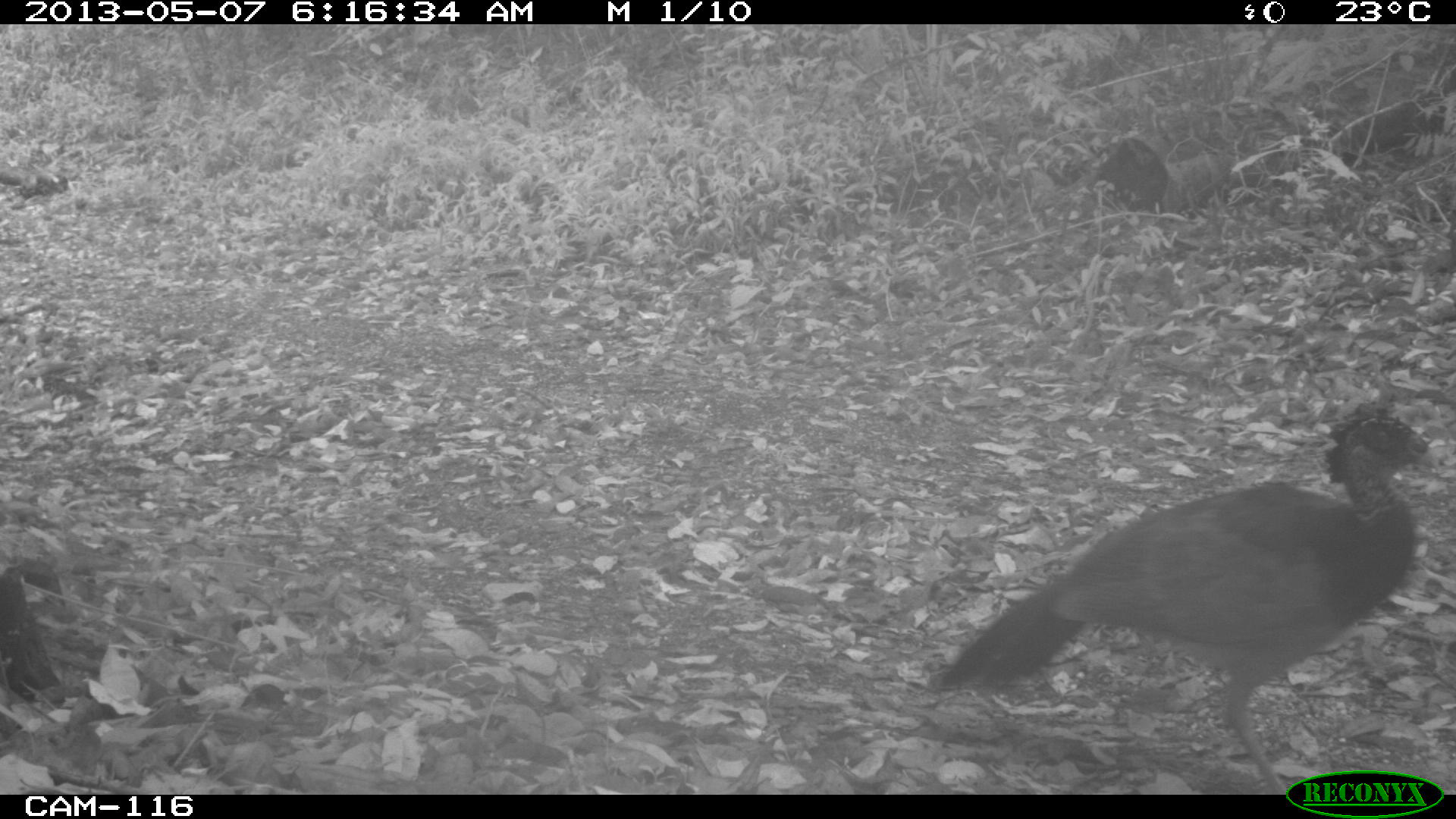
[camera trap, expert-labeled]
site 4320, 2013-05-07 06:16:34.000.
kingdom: Animalia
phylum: Chordata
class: Aves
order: Galliformes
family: Cracidae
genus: Crax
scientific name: Crax rubra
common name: great curassow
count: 1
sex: female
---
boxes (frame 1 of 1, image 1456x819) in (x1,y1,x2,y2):
crax rubra: (931,399,1442,793)